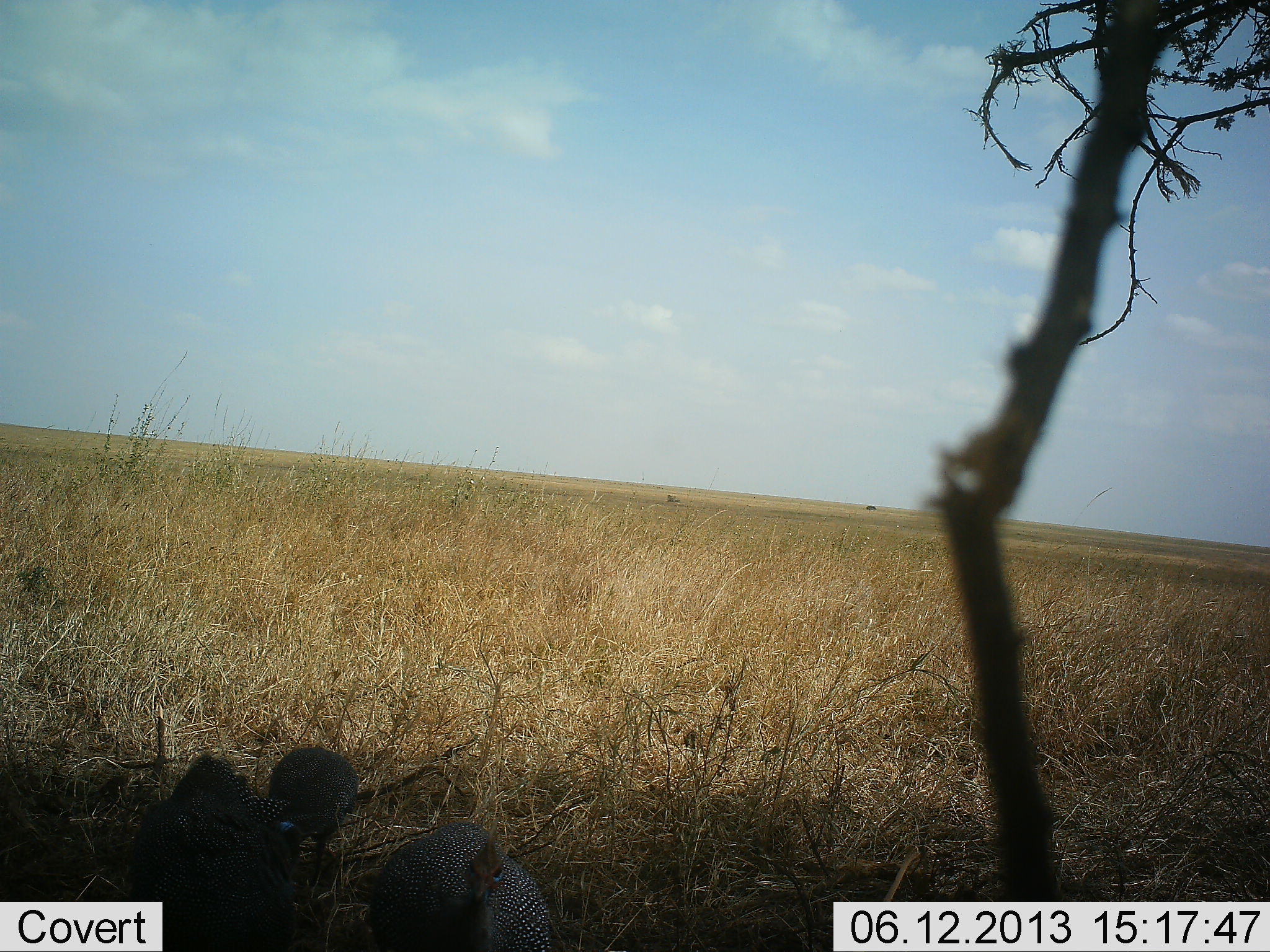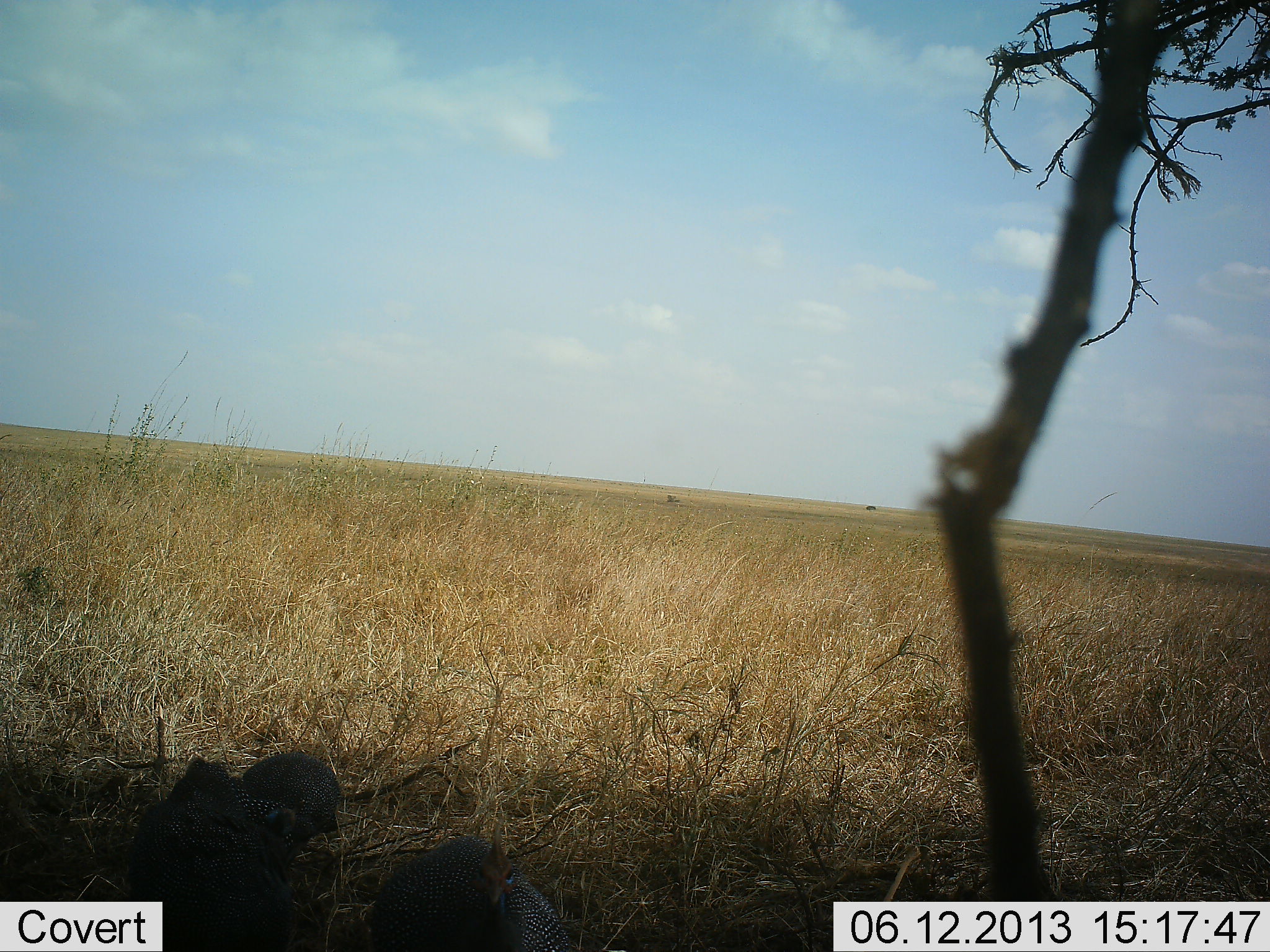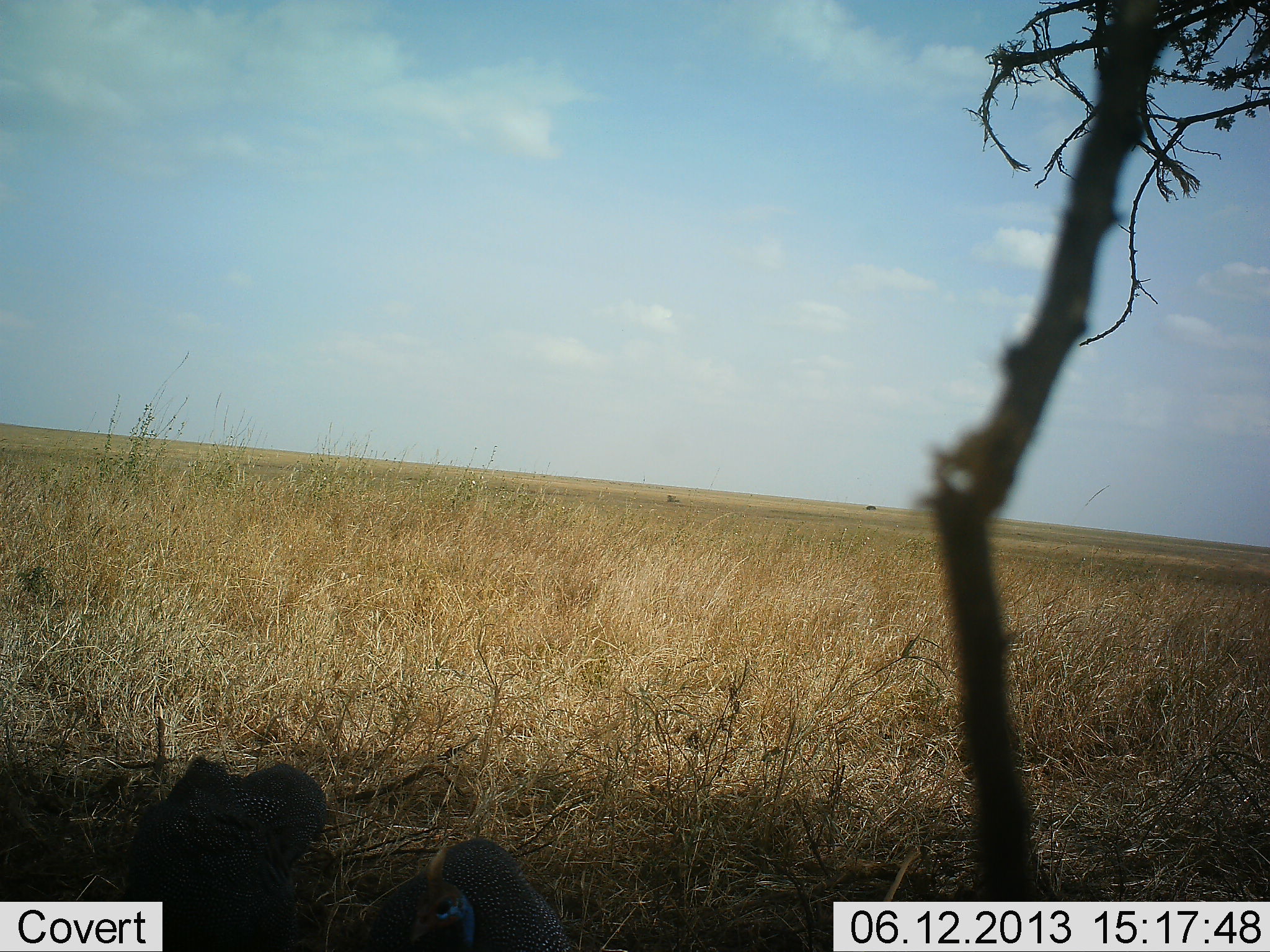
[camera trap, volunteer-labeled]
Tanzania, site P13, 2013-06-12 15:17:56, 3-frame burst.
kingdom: Animalia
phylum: Chordata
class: Aves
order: Galliformes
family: Numididae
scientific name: Numididae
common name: guinea fowl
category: guineafowl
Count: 3.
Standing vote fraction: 44%.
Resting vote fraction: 0%.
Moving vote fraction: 25%.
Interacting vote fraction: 0%.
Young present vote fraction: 0%.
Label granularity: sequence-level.